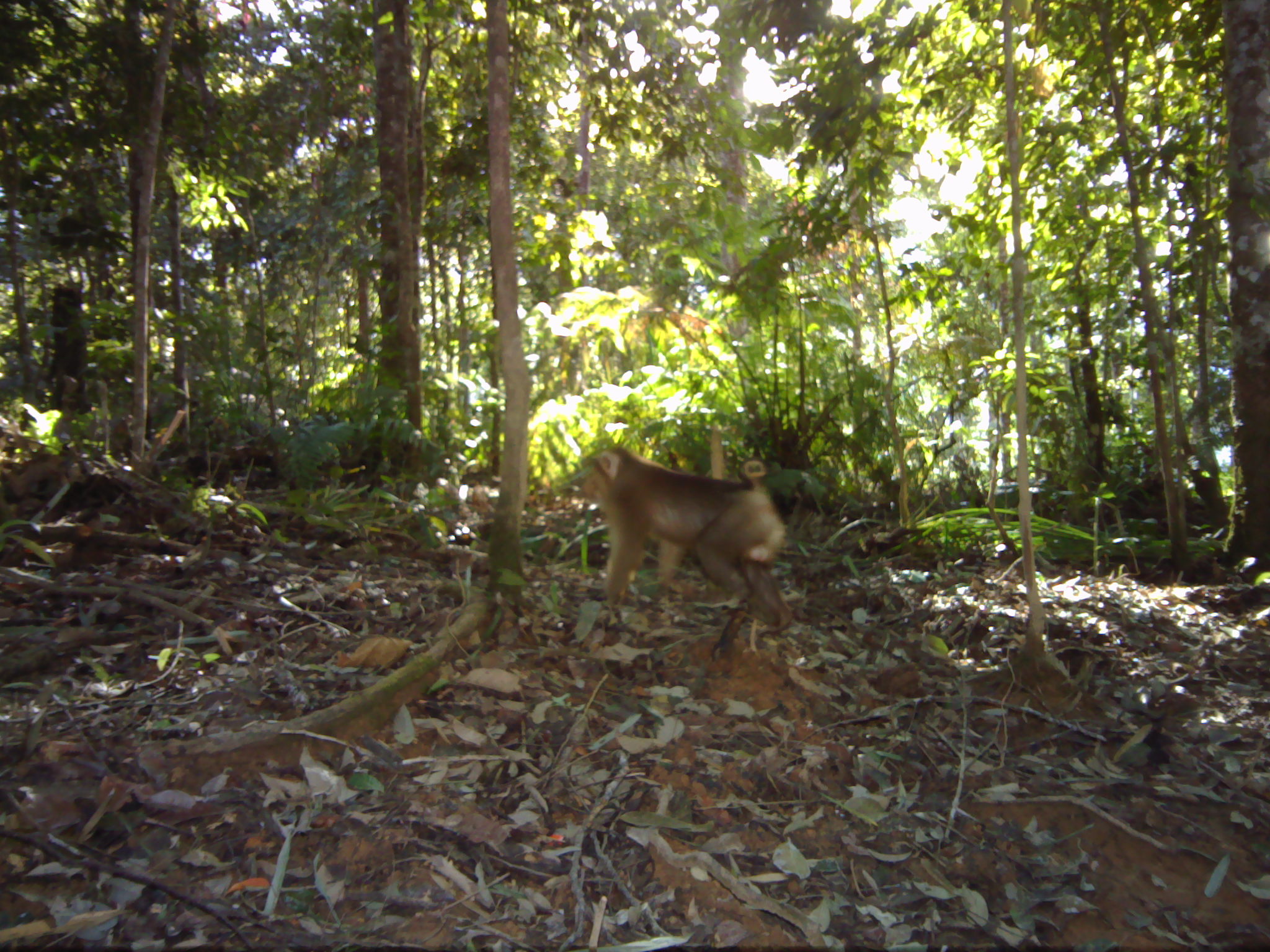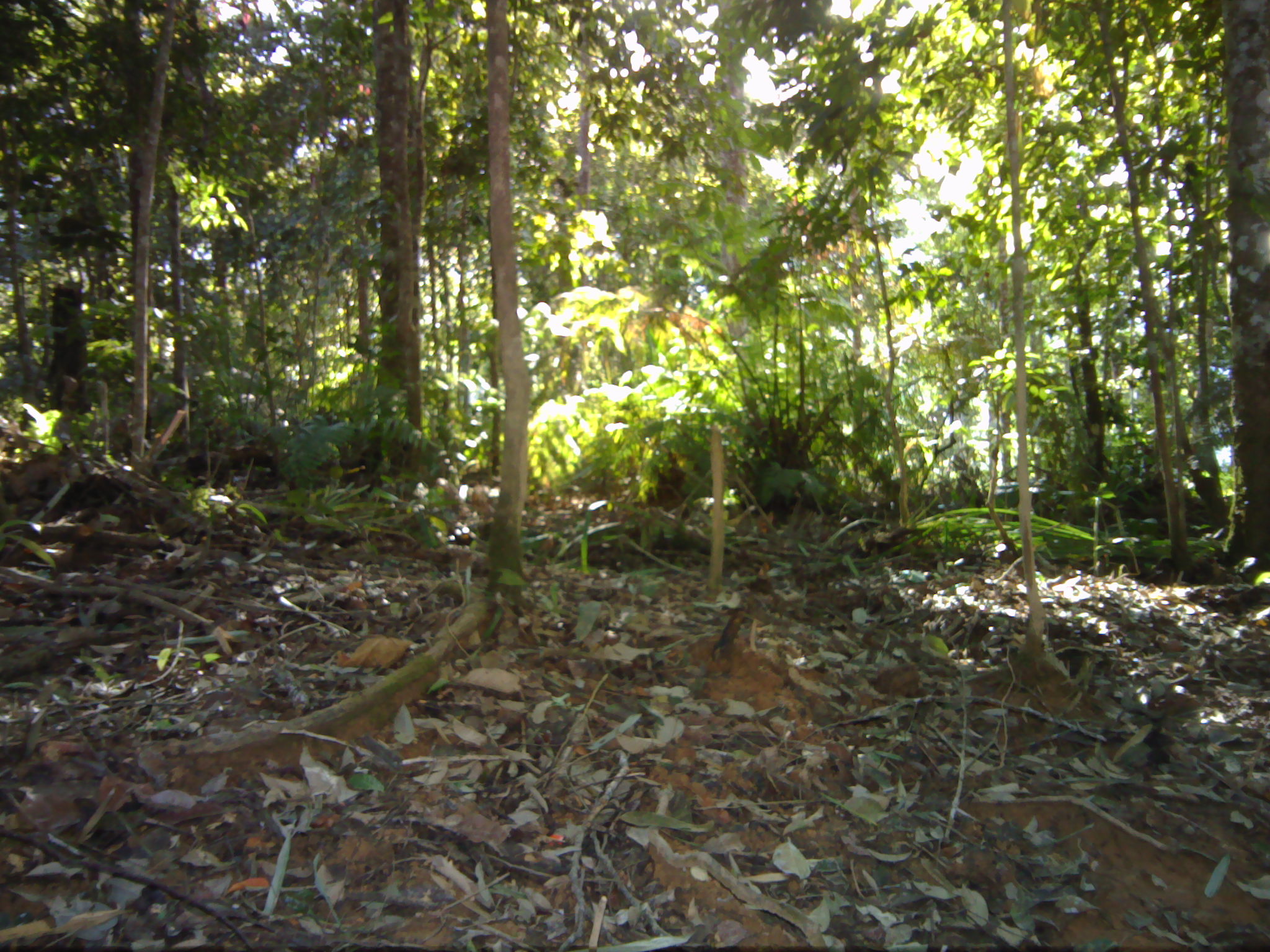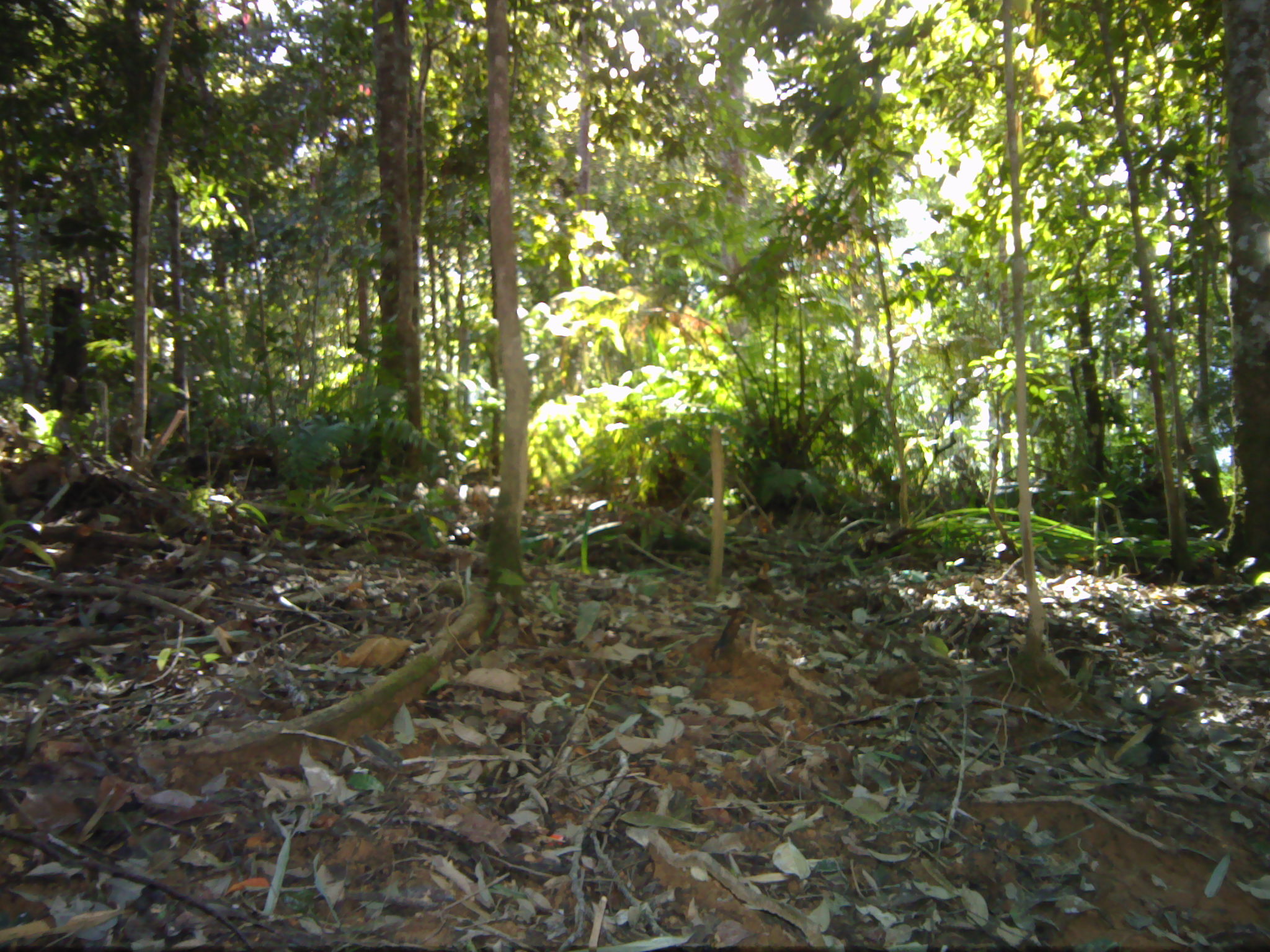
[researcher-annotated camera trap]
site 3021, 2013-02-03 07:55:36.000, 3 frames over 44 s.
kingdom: Animalia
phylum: Chordata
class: Mammalia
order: Primates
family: Cercopithecidae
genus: Macaca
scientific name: Macaca nemestrina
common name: southern pig-tailed macaque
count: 1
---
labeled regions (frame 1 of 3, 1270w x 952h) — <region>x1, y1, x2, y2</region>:
macaca nemestrina: <region>572, 443, 794, 661</region>